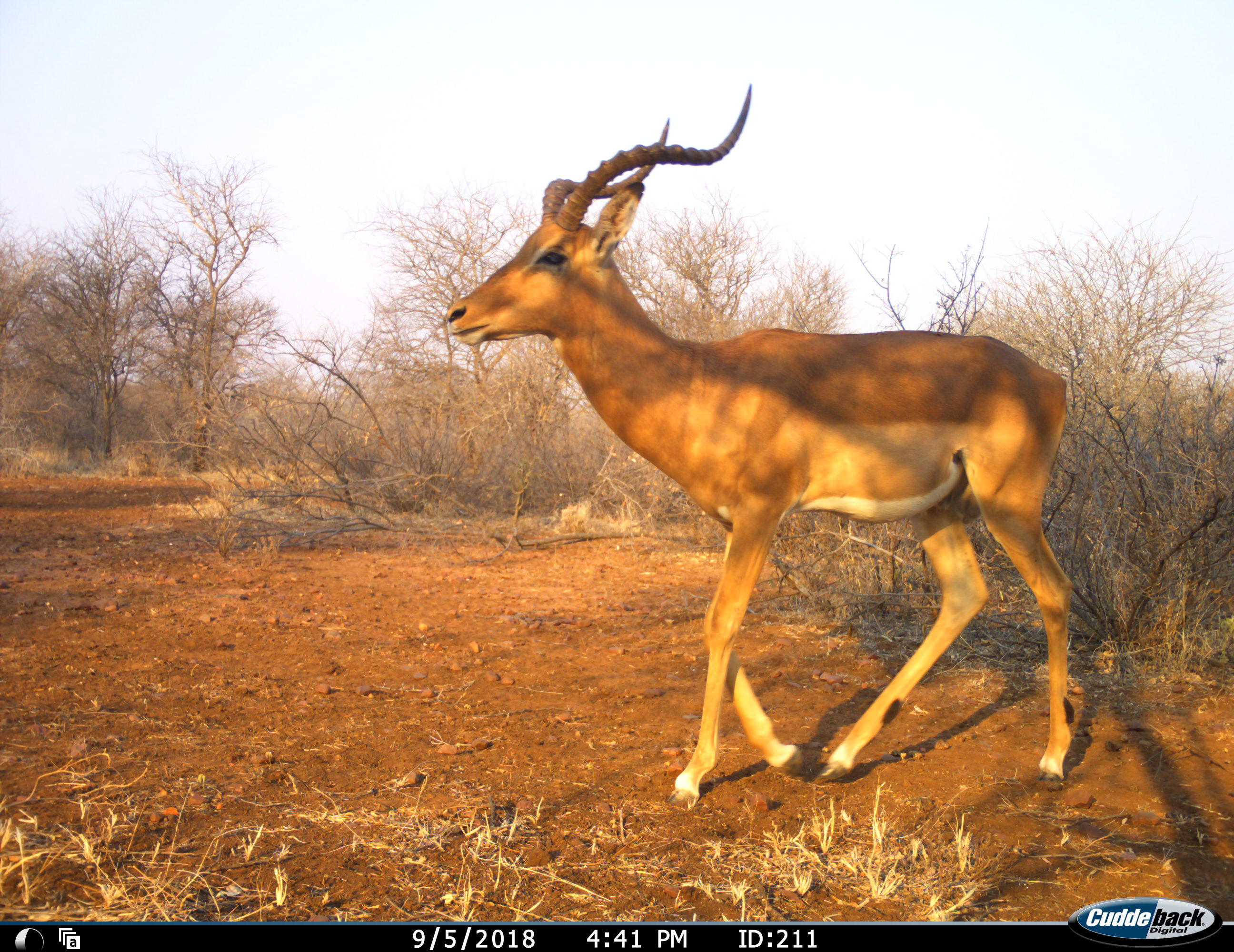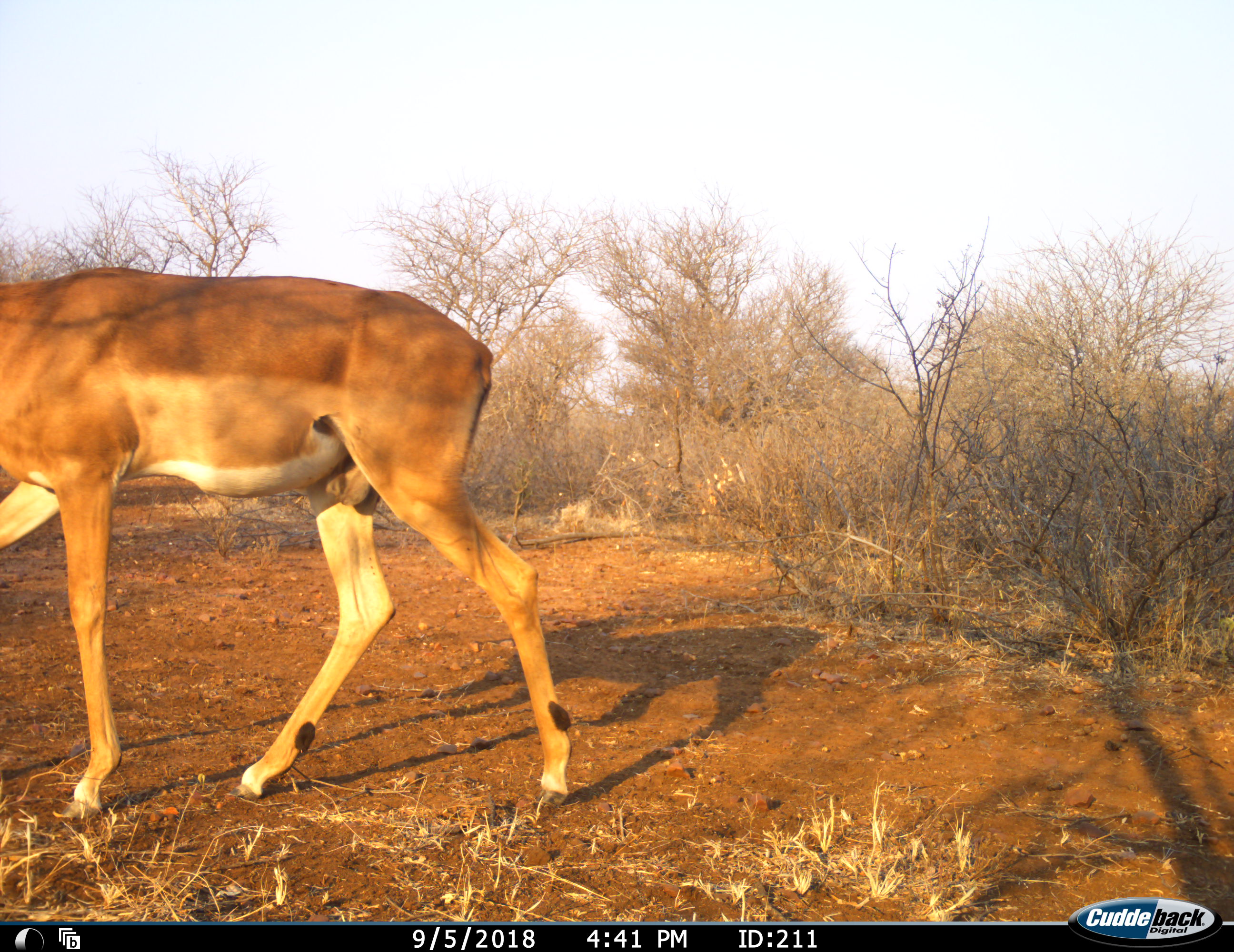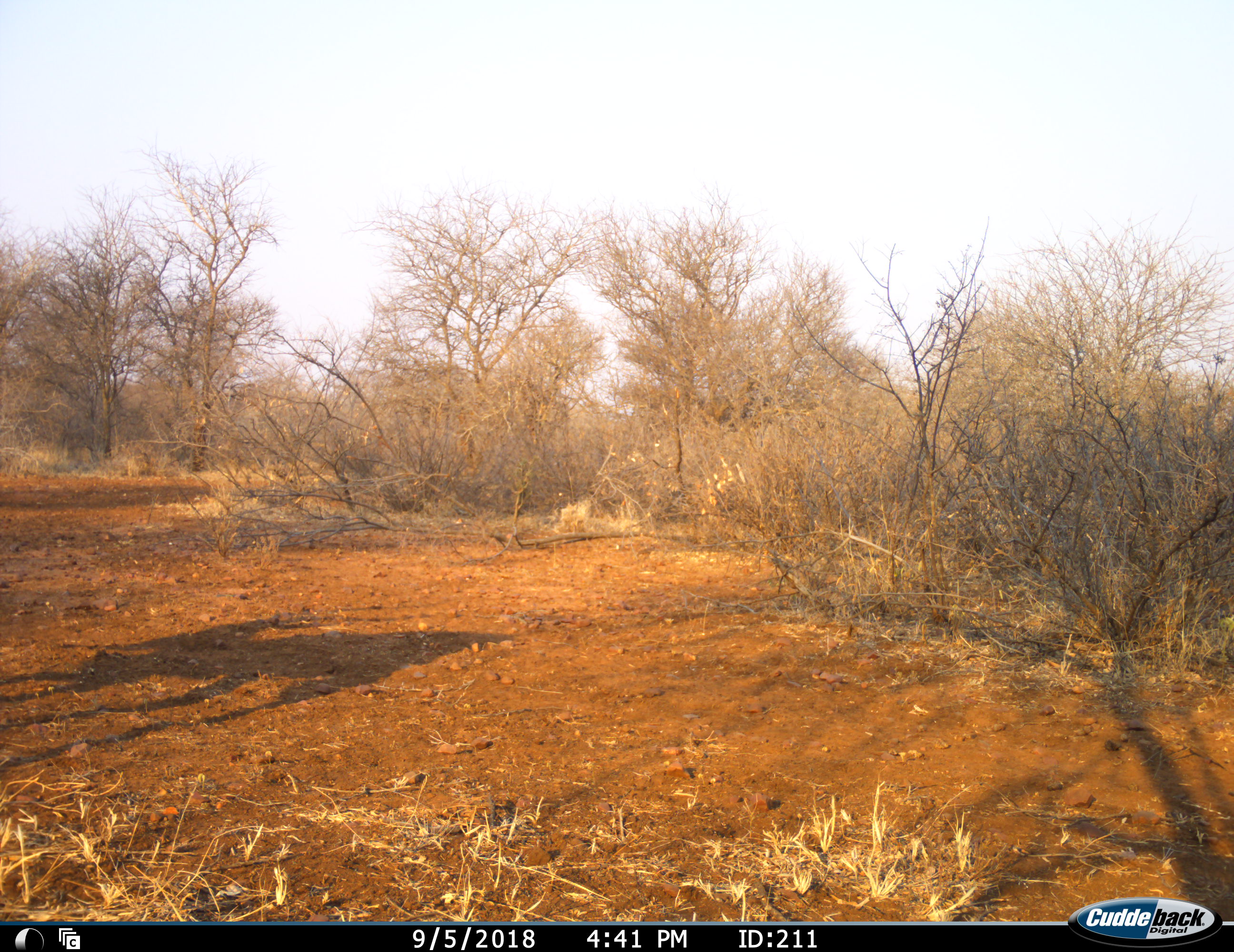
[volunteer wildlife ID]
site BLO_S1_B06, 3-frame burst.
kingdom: Animalia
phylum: Chordata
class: Mammalia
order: Artiodactyla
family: Bovidae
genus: Aepyceros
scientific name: Aepyceros melampus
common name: impala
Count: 1.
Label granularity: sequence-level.